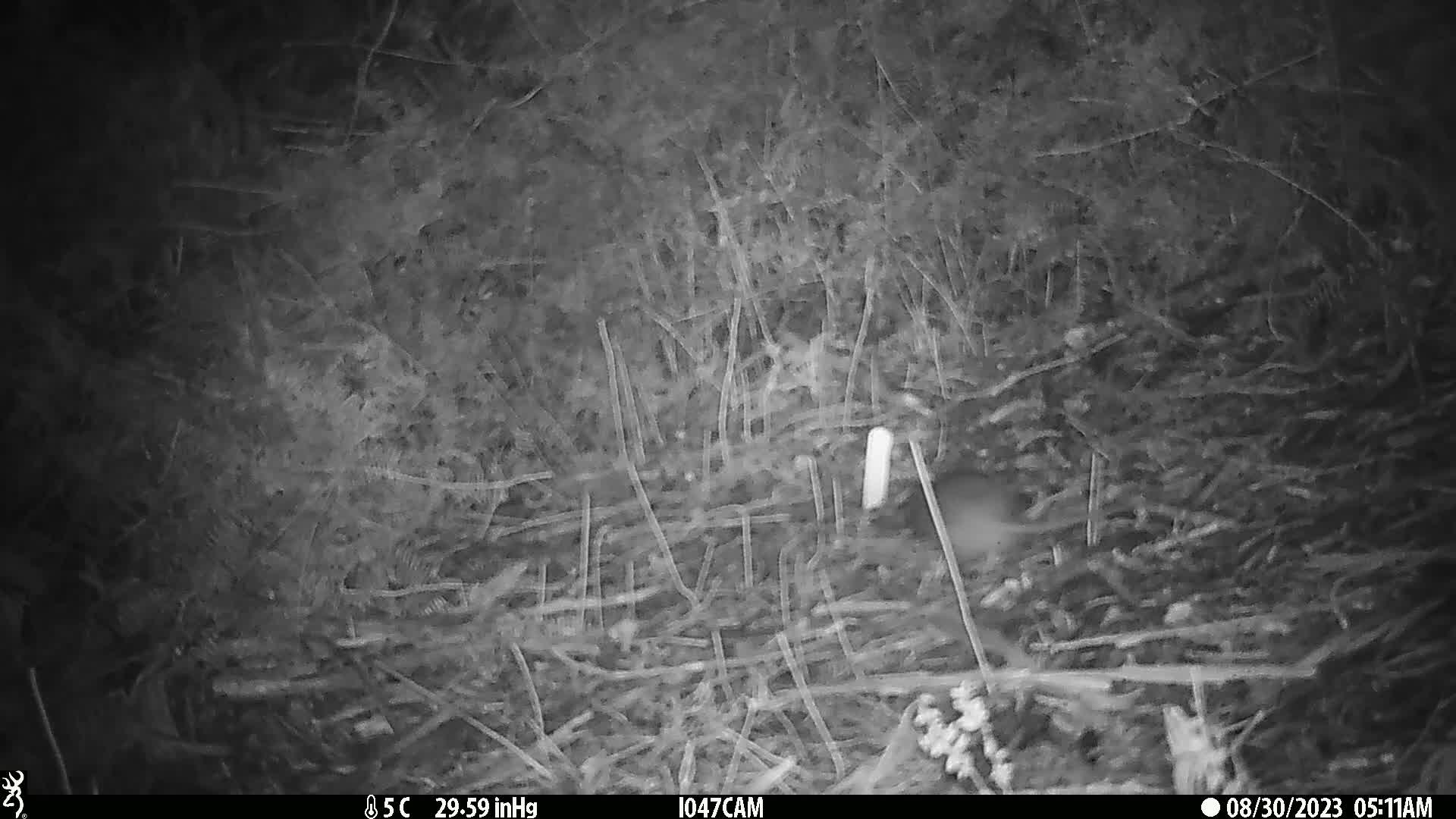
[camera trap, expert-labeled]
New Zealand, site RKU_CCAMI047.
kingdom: Animalia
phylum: Chordata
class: Mammalia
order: Rodentia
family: Muridae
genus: Rattus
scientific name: Rattus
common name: rat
Rat (Rattus).